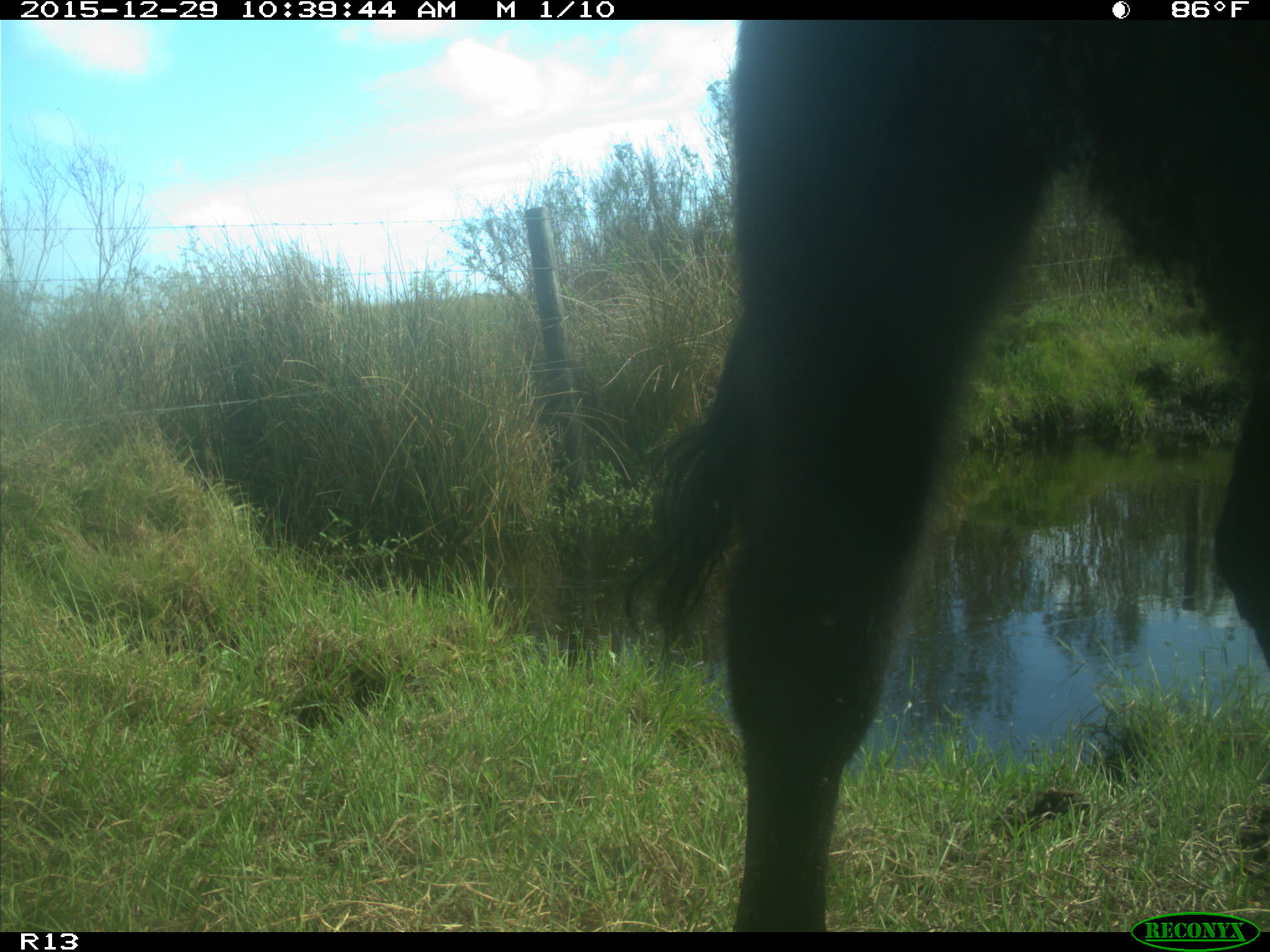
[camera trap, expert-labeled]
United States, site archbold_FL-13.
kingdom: Animalia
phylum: Chordata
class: Mammalia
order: Artiodactyla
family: Bovidae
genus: Bos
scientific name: Bos taurus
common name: domestic cow